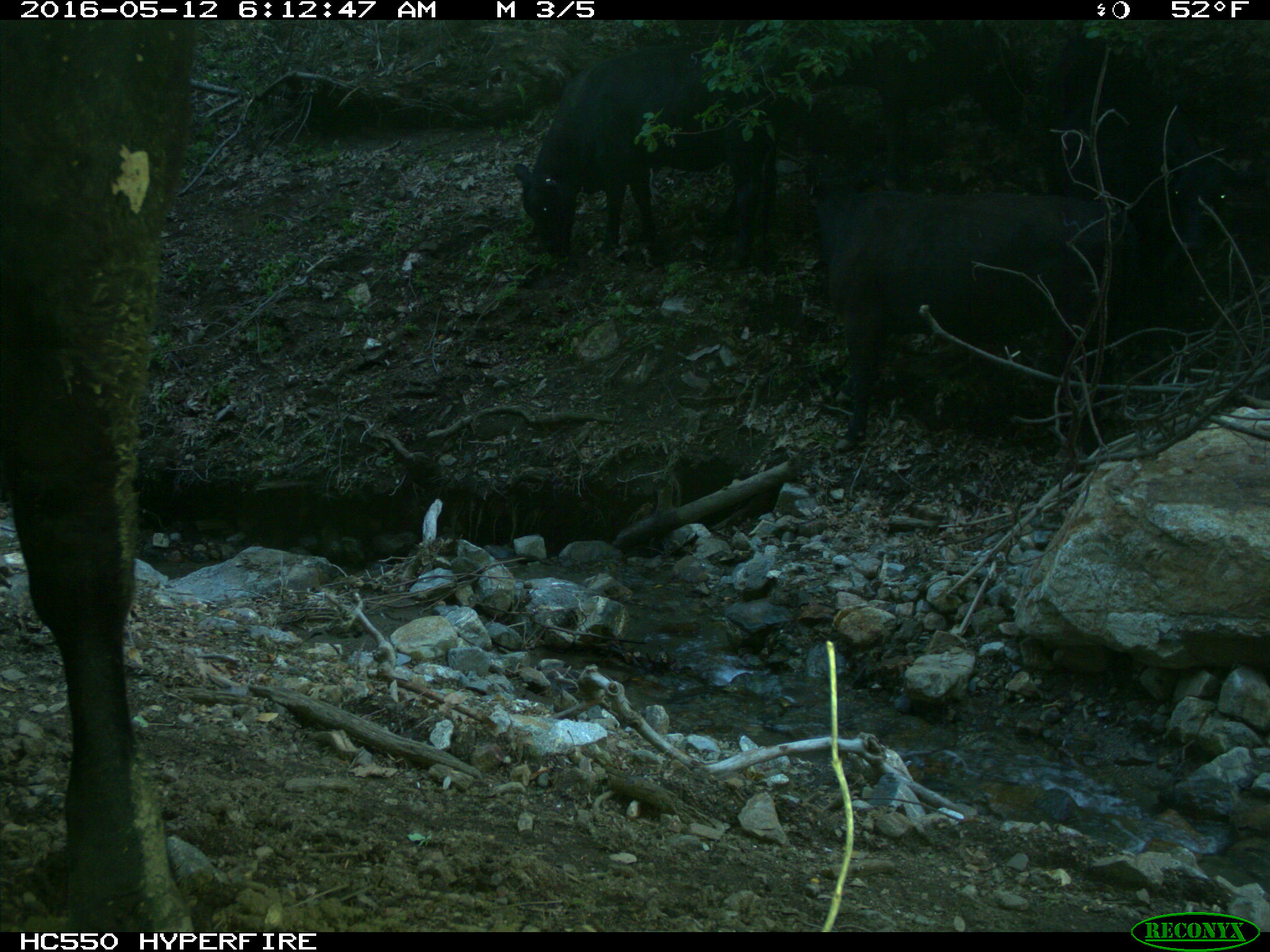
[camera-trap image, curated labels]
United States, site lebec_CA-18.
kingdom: Animalia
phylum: Chordata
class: Mammalia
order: Artiodactyla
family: Bovidae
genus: Bos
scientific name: Bos taurus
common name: domestic cow